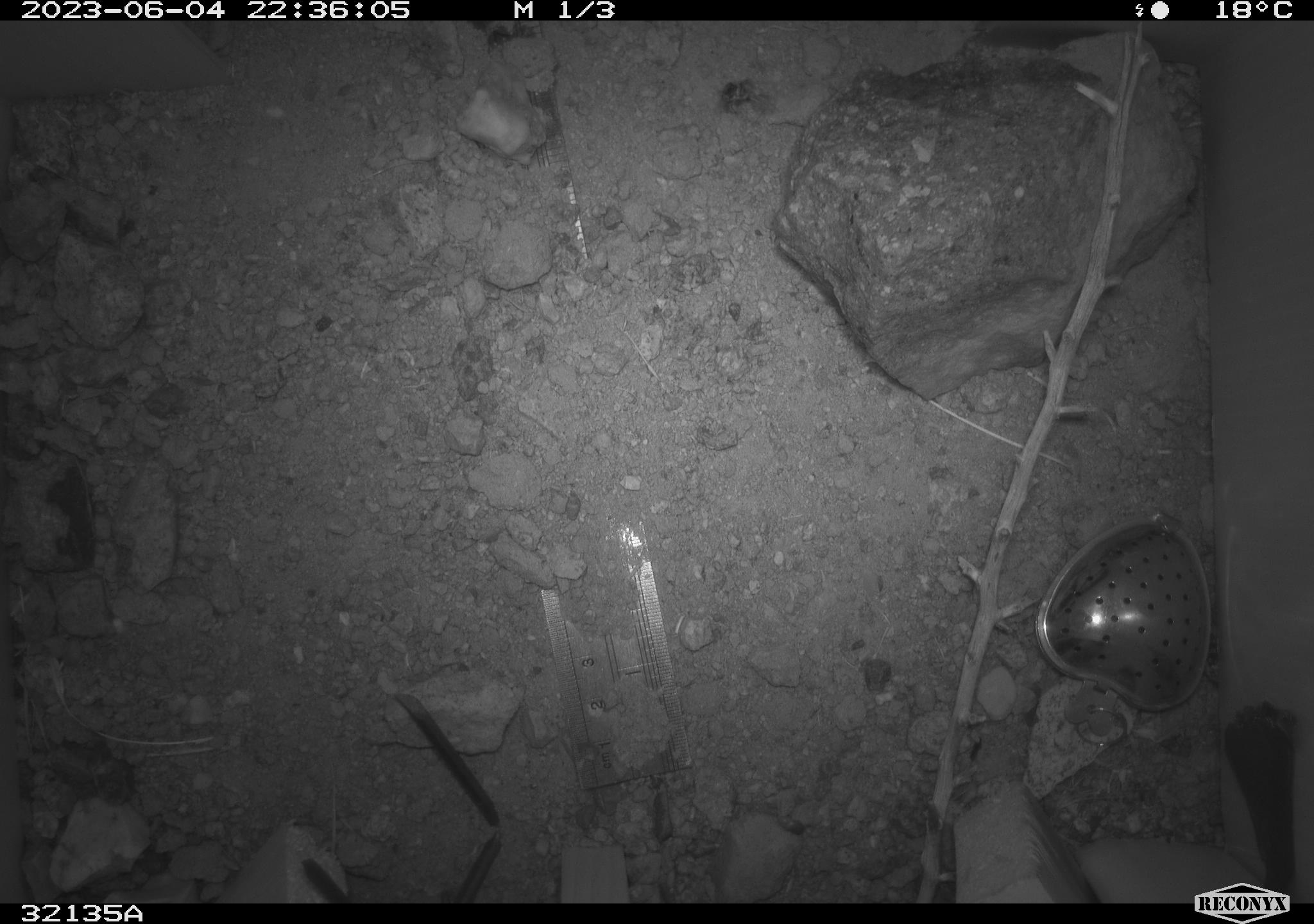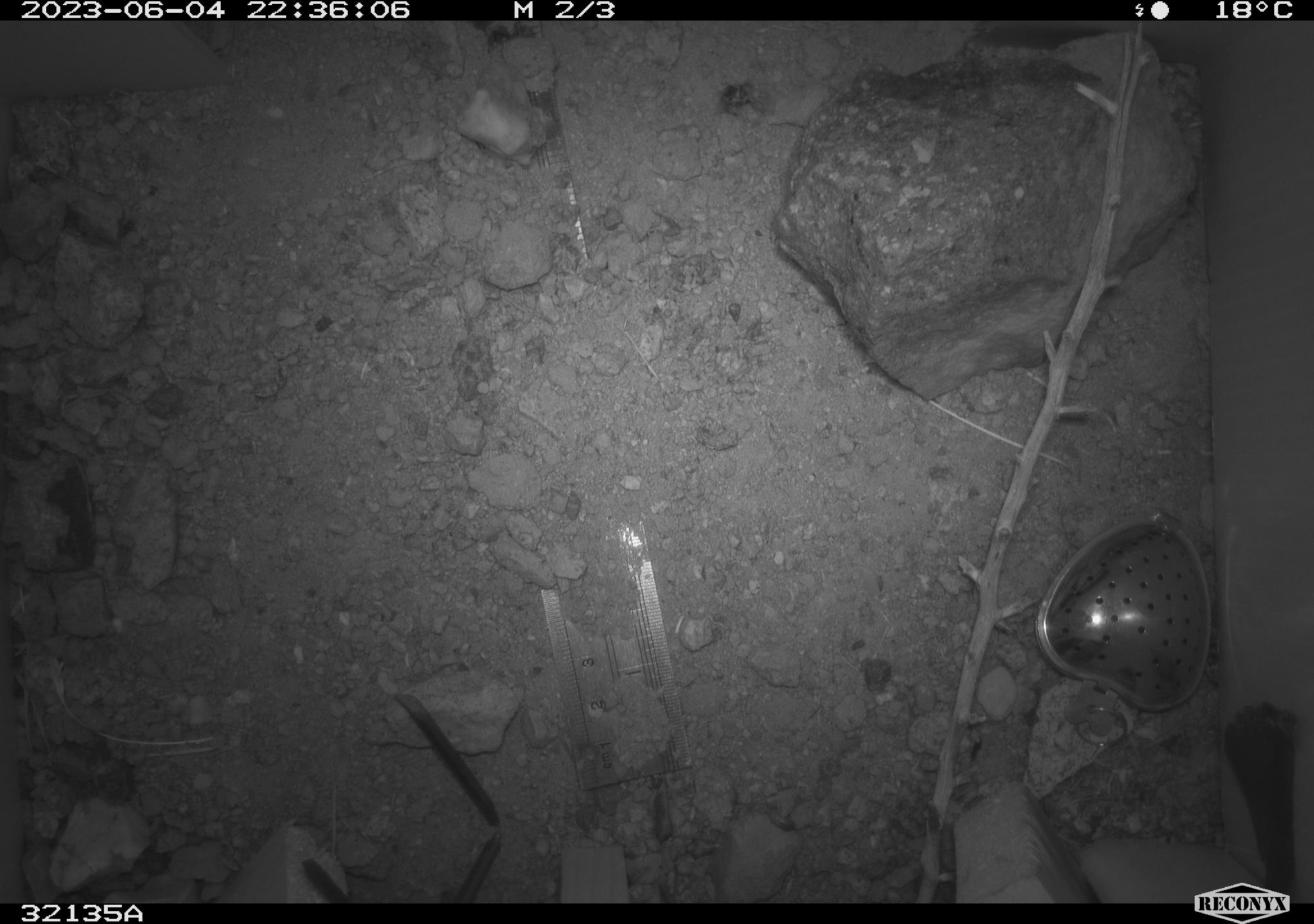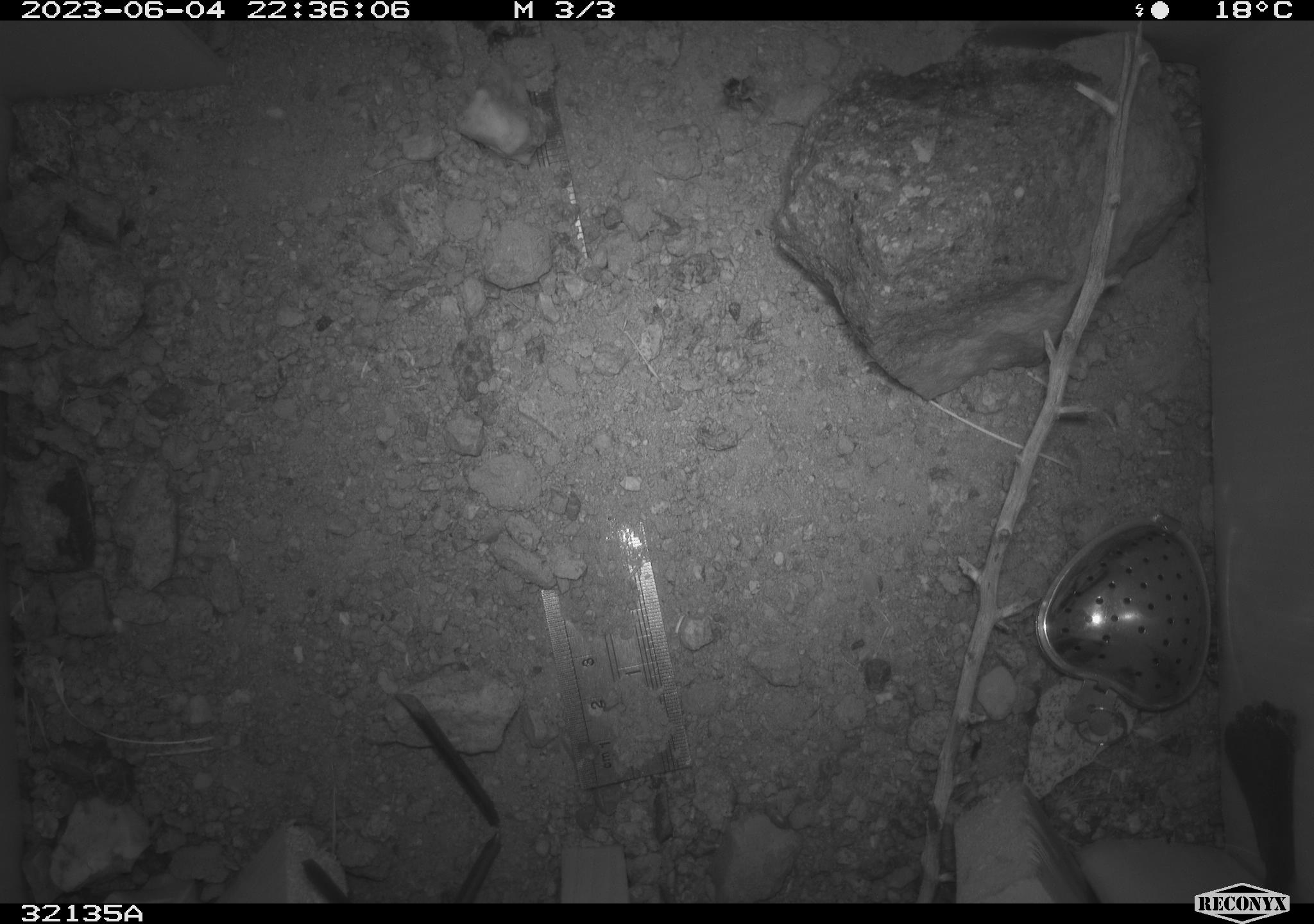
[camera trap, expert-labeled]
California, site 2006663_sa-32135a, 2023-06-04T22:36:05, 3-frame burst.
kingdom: Animalia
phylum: Chordata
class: Mammalia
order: Rodentia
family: Heteromyidae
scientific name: Heteromyidae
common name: kangaroo rats and pocket mice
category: heteromyidae family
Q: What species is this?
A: Heteromyidae family (kangaroo rats and pocket mice) (Heteromyidae).